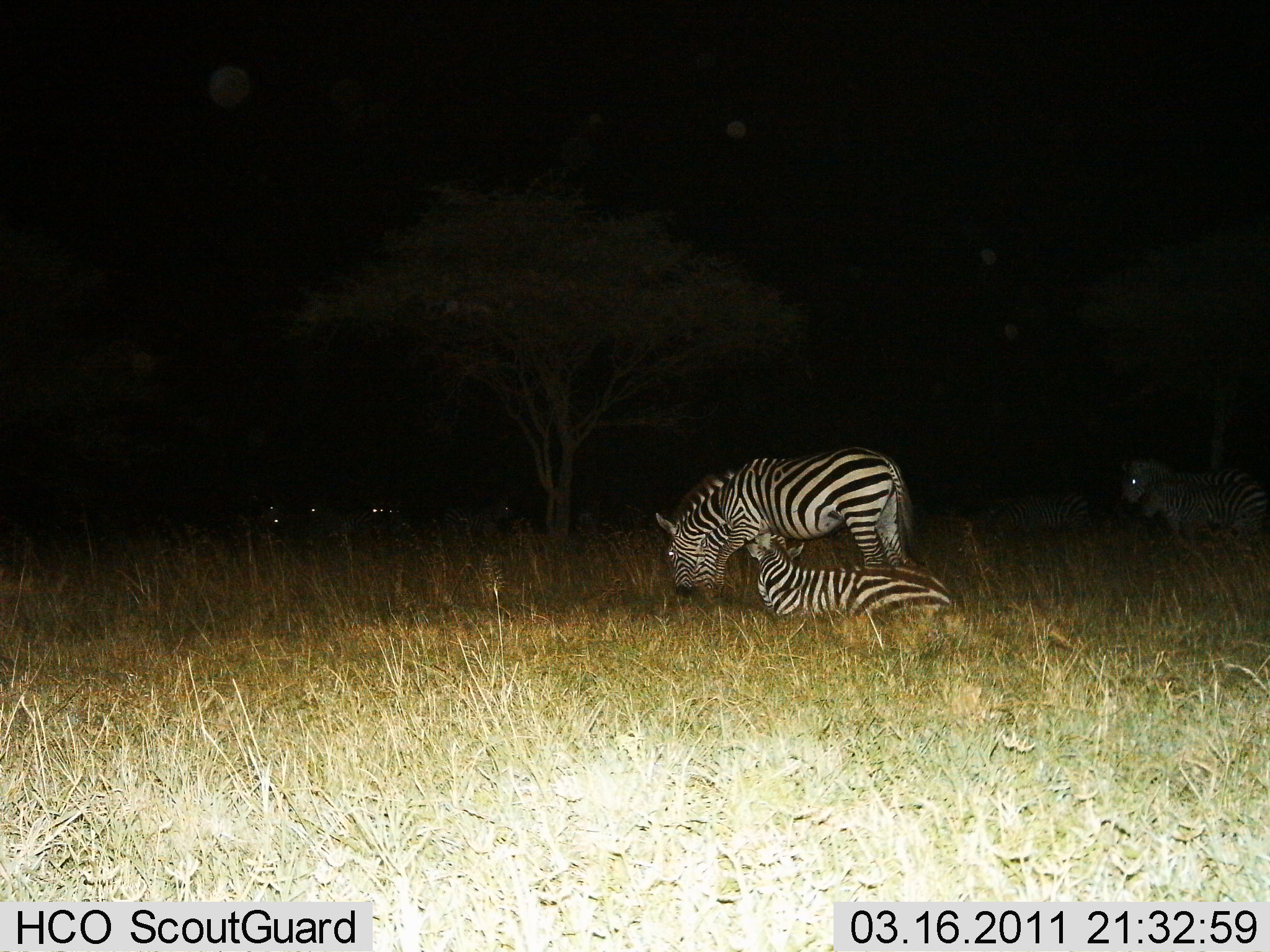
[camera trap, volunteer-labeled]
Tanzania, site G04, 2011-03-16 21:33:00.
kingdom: Animalia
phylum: Chordata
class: Mammalia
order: Perissodactyla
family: Equidae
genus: Equus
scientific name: Equus quagga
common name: plains zebra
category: zebra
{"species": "zebra (plains zebra) (Equus quagga)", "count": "4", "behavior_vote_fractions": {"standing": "55%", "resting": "73%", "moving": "9%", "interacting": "27%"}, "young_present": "18%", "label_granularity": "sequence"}